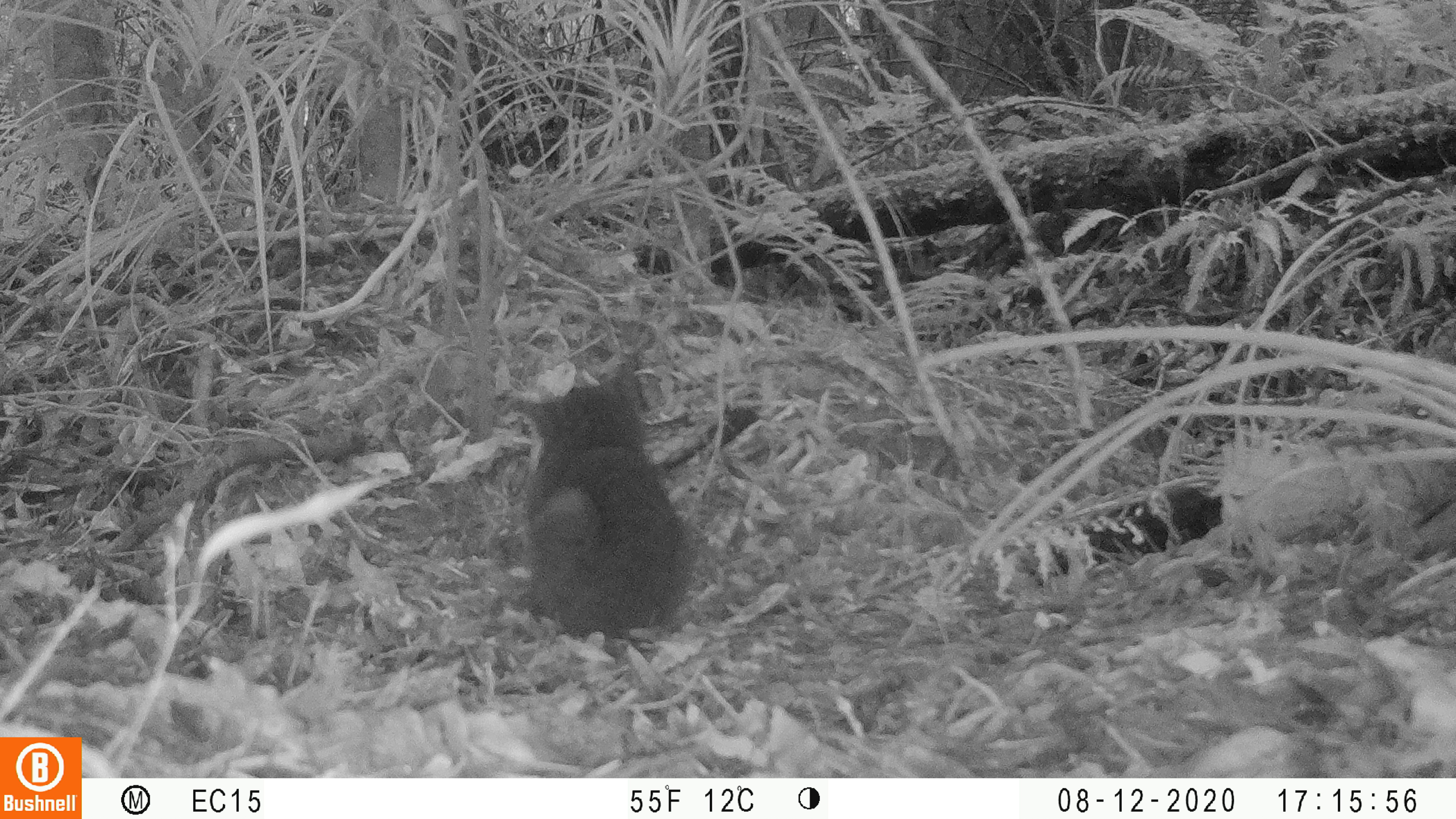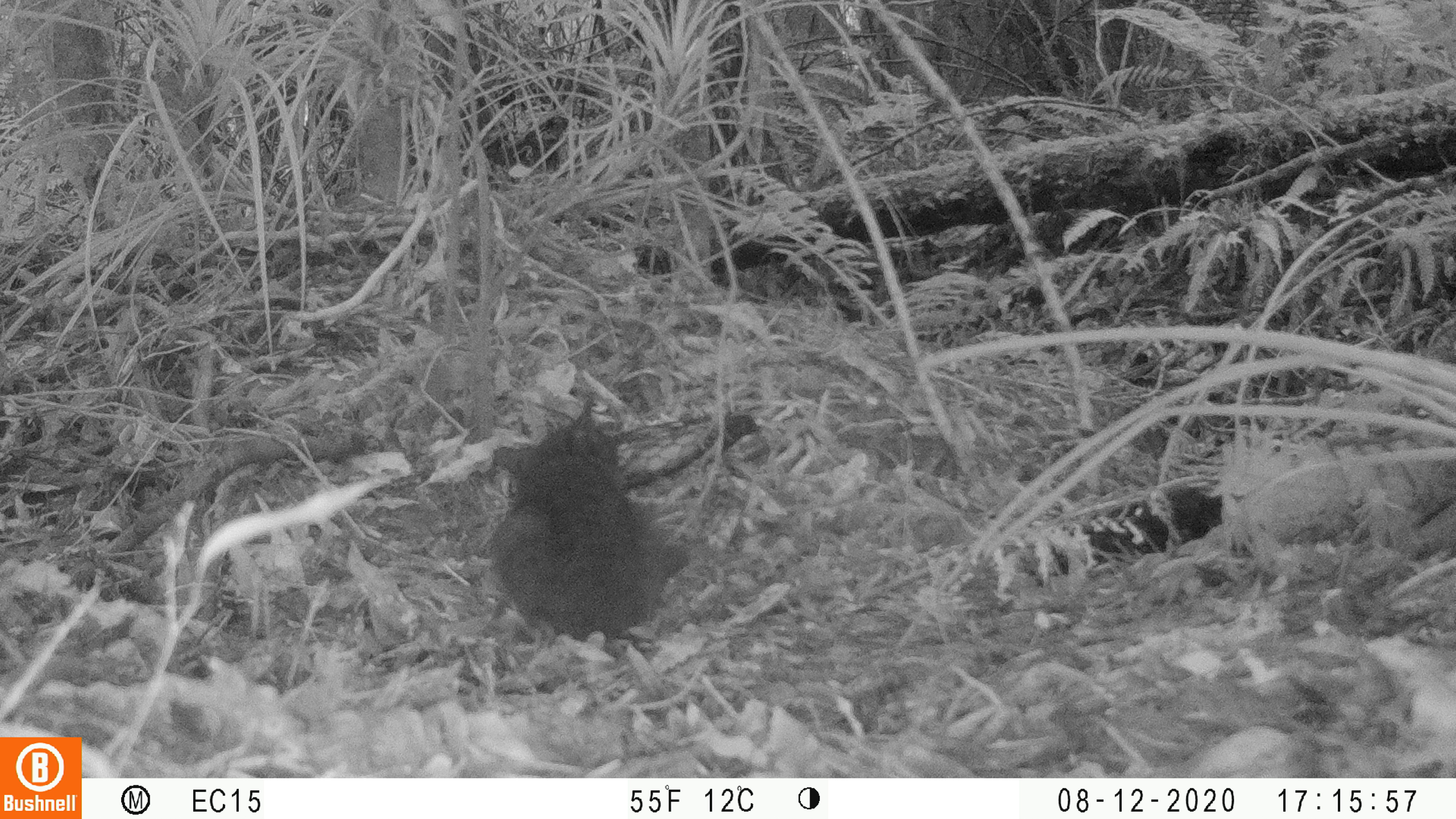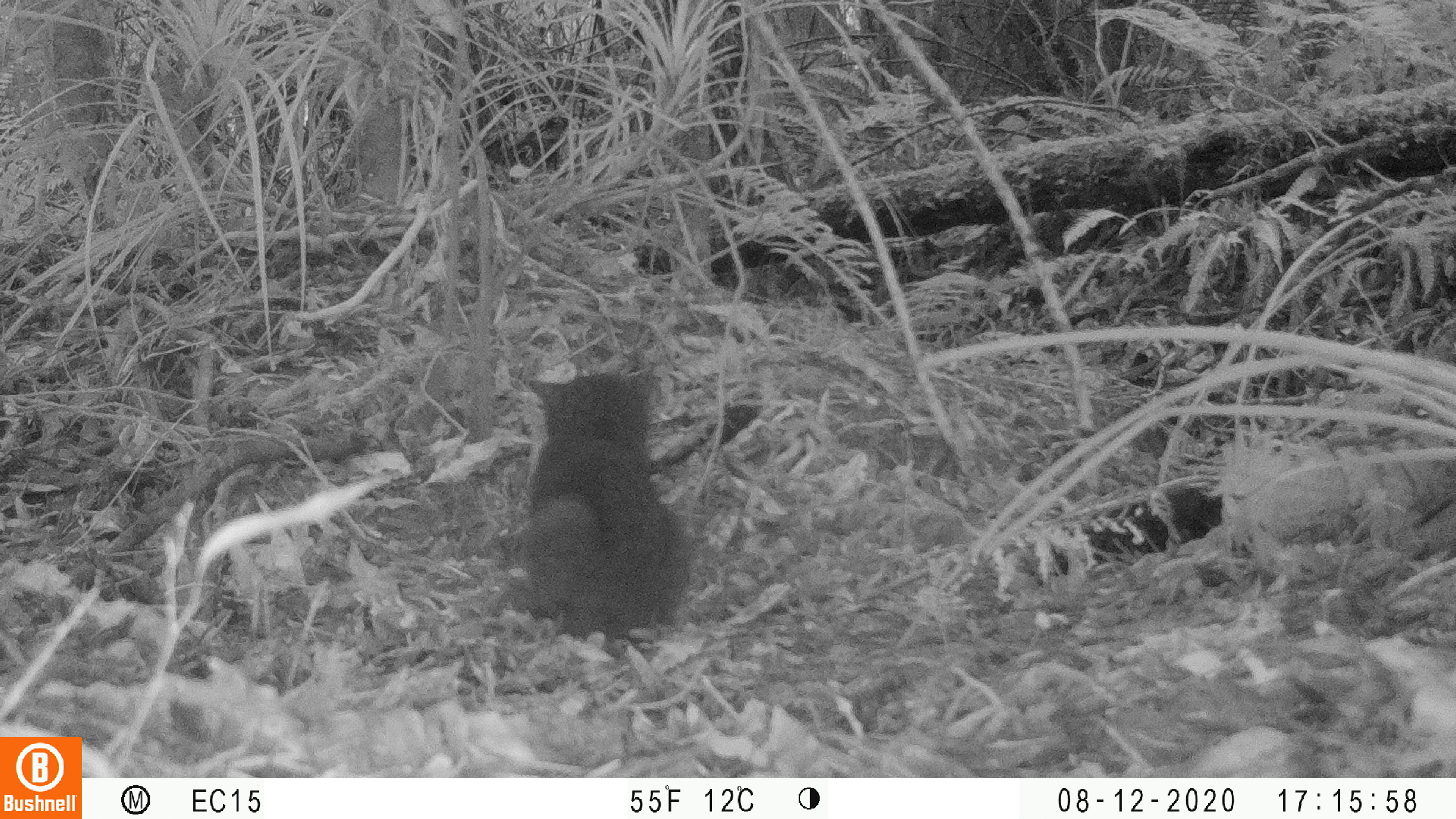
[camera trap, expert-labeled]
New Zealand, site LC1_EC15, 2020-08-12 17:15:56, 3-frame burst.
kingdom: Animalia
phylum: Chordata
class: Mammalia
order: Carnivora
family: Felidae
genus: Felis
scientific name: Felis catus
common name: domestic cat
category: cat